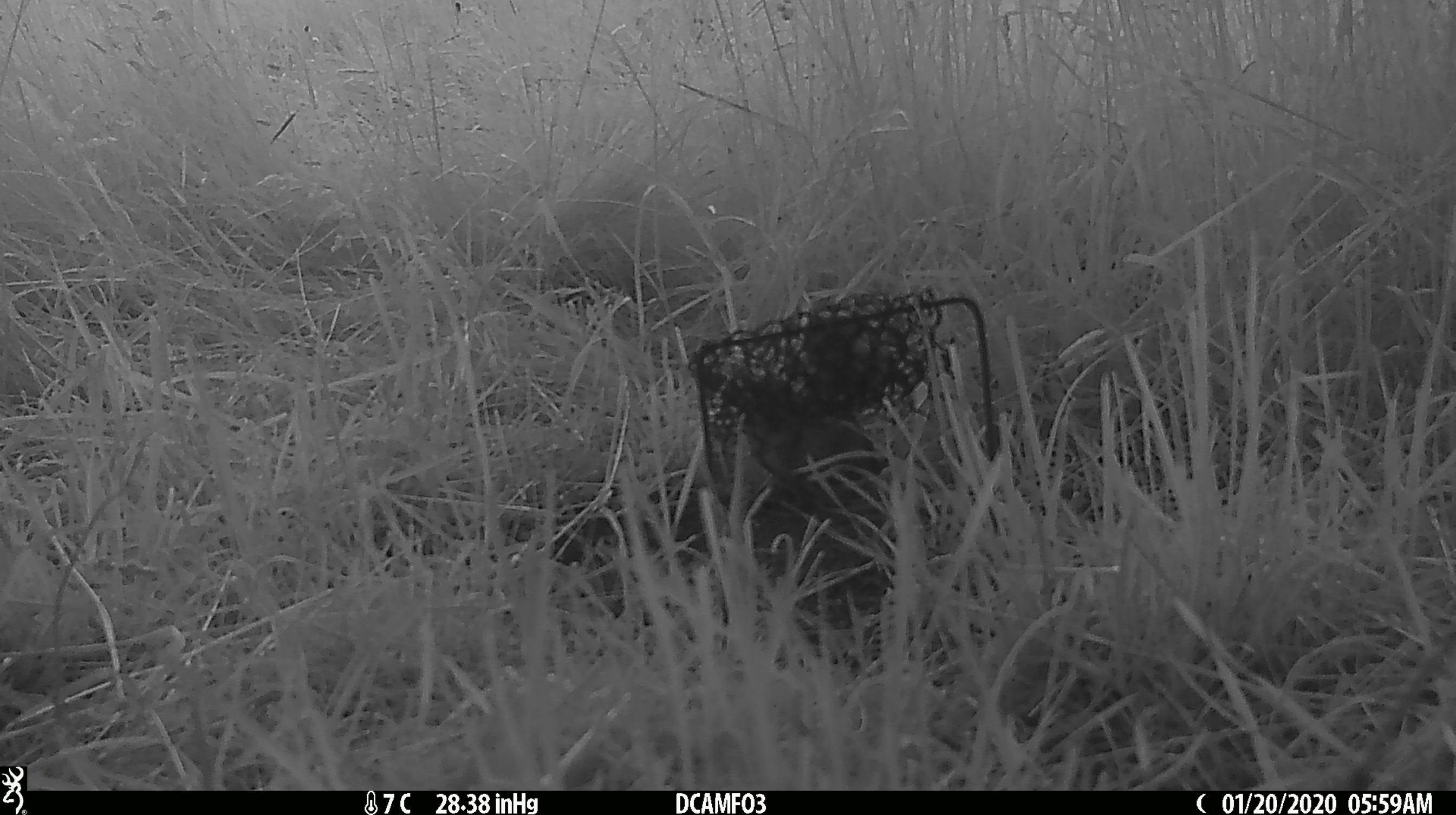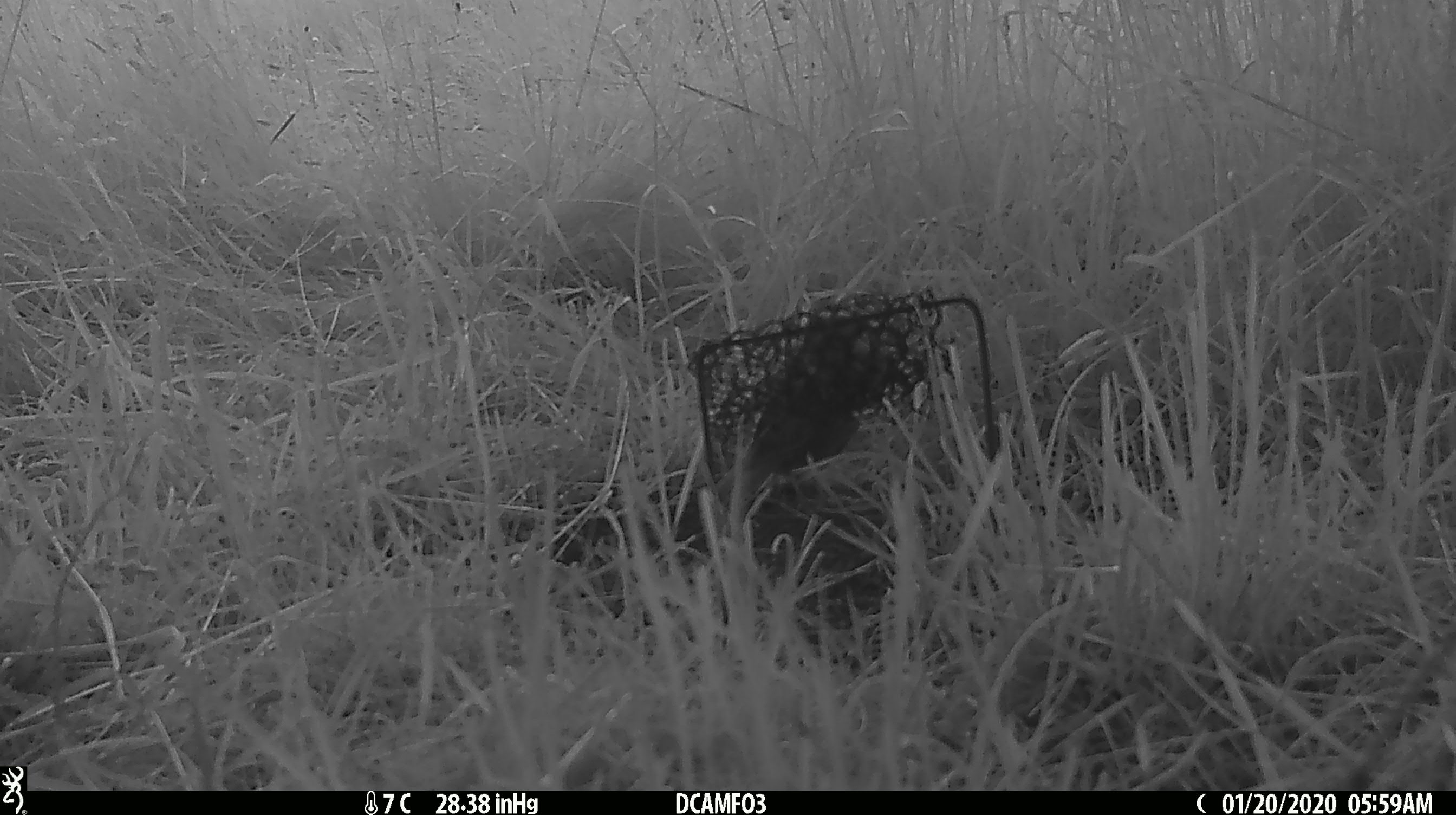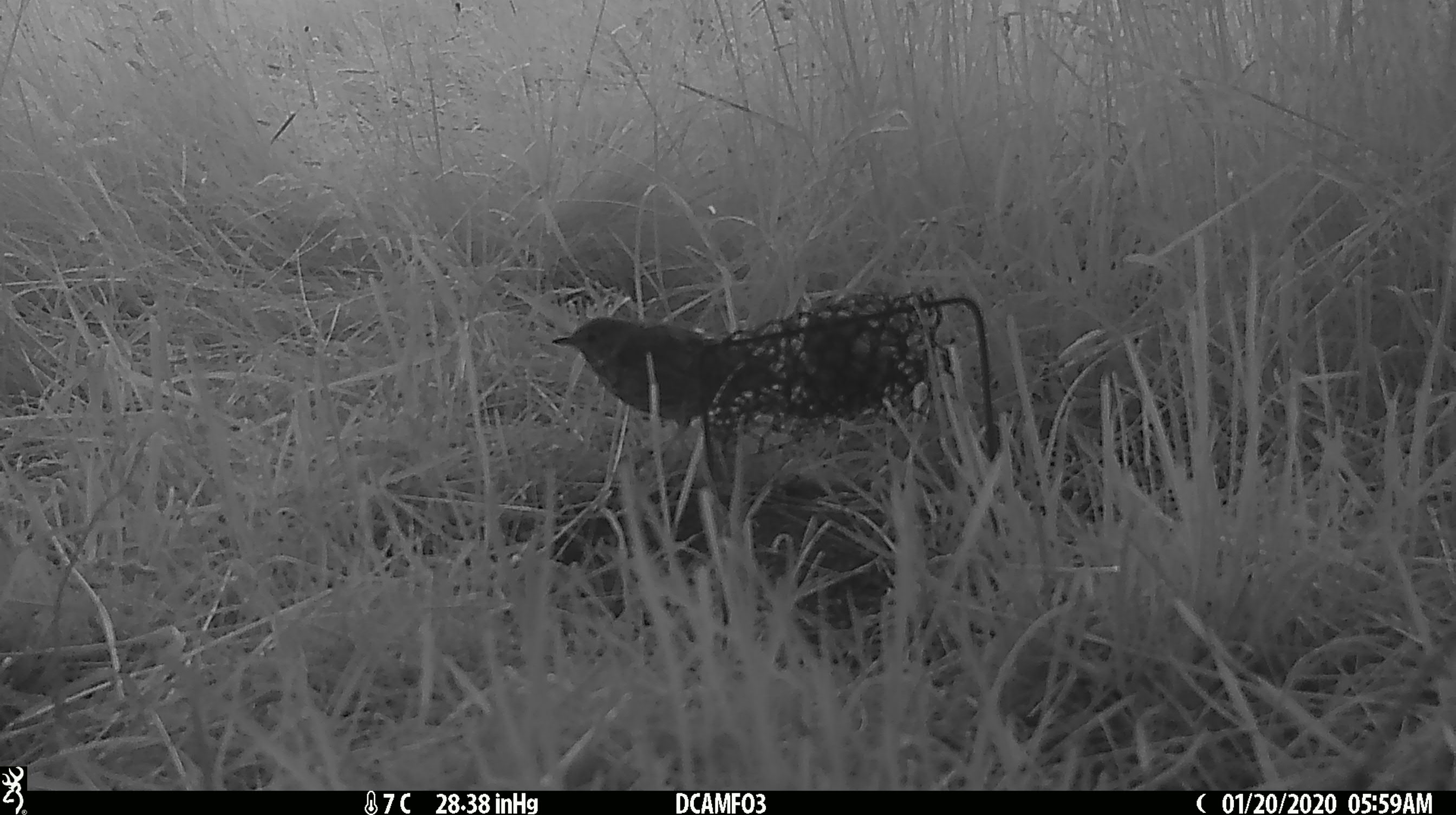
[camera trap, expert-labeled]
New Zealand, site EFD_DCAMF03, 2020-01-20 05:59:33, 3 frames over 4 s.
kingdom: Animalia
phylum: Chordata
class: Aves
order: Passeriformes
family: Turdidae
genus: Turdus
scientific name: Turdus philomelos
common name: song thrush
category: thrush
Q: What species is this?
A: Thrush (song thrush) (Turdus philomelos).